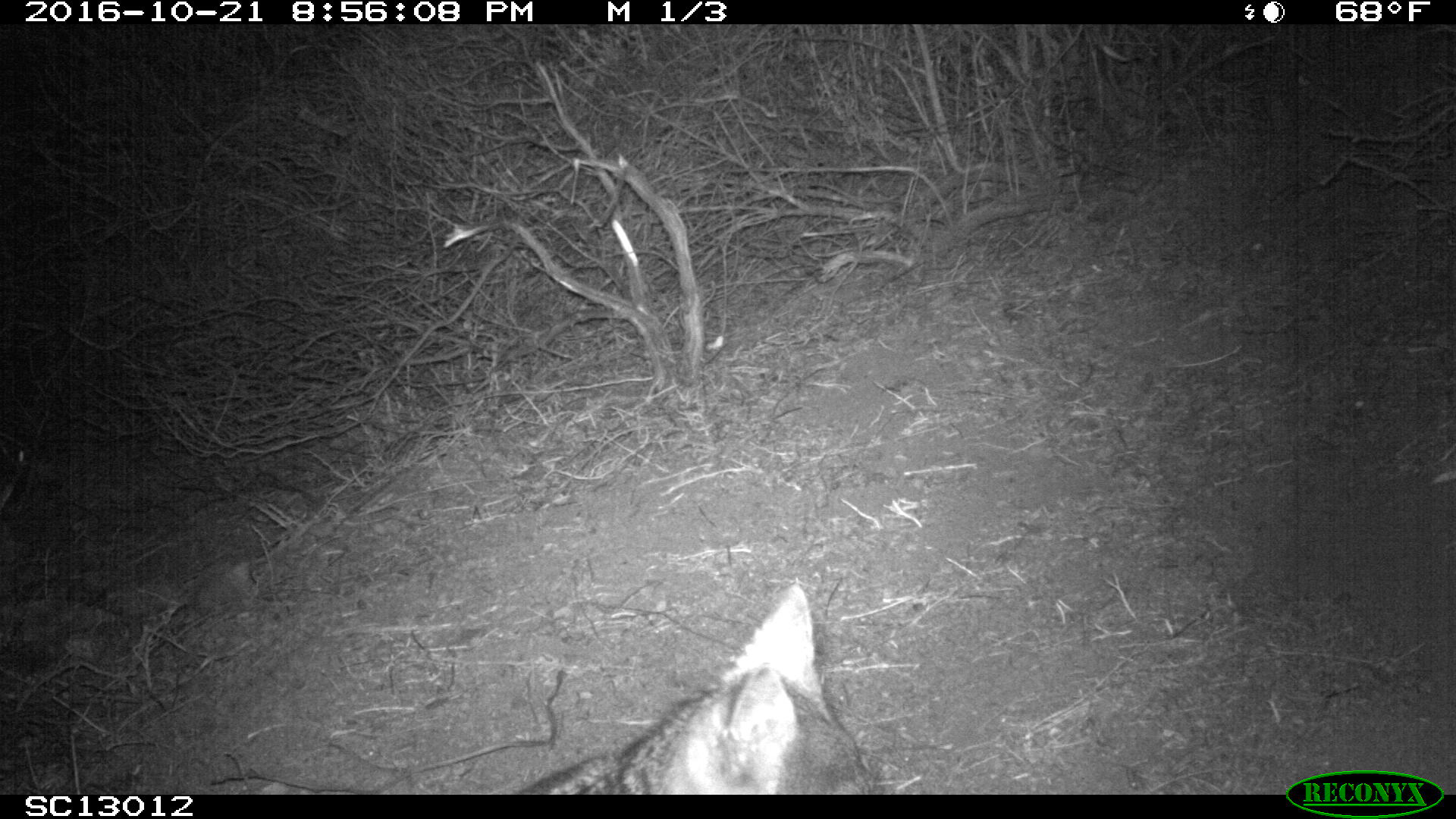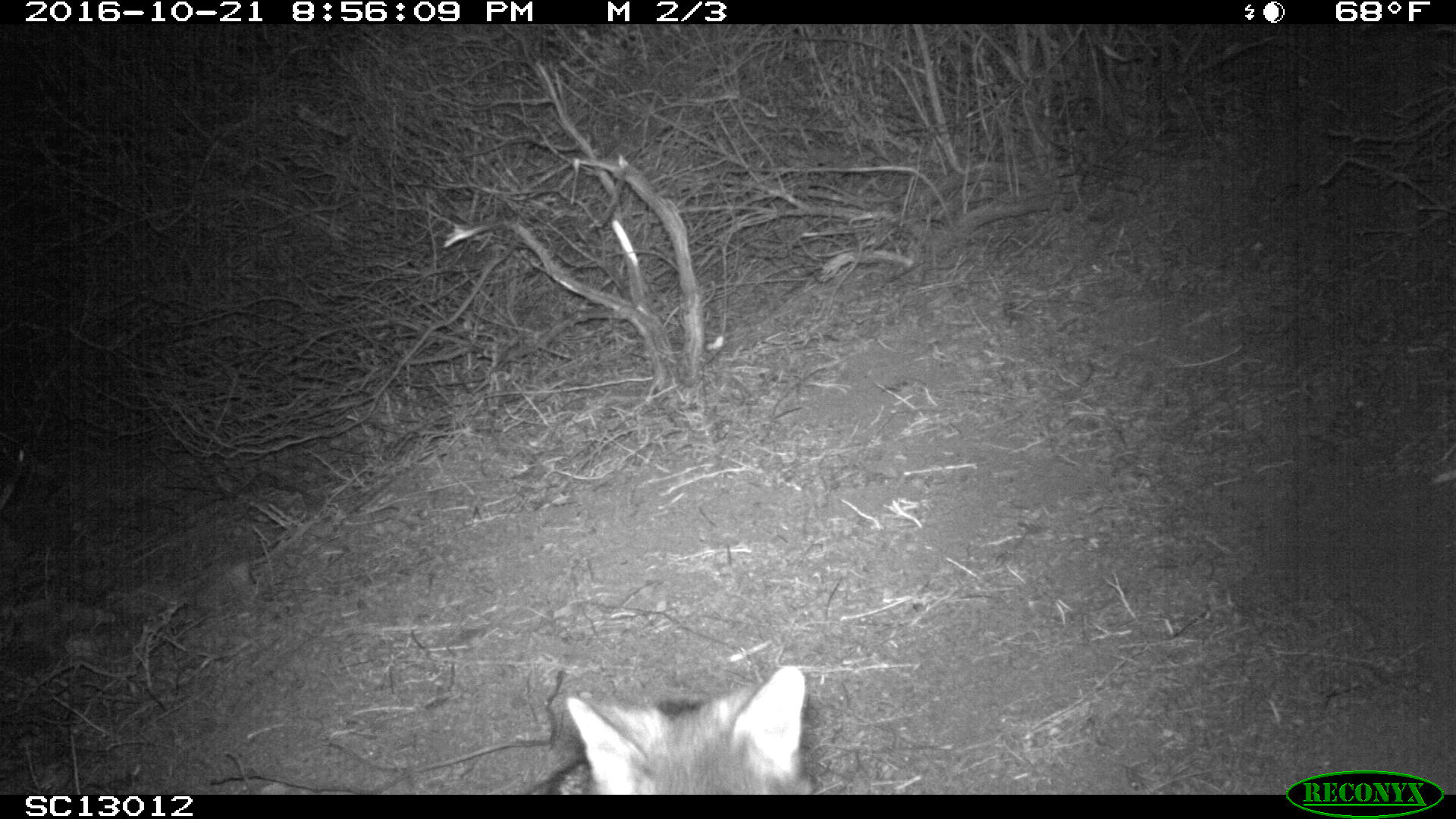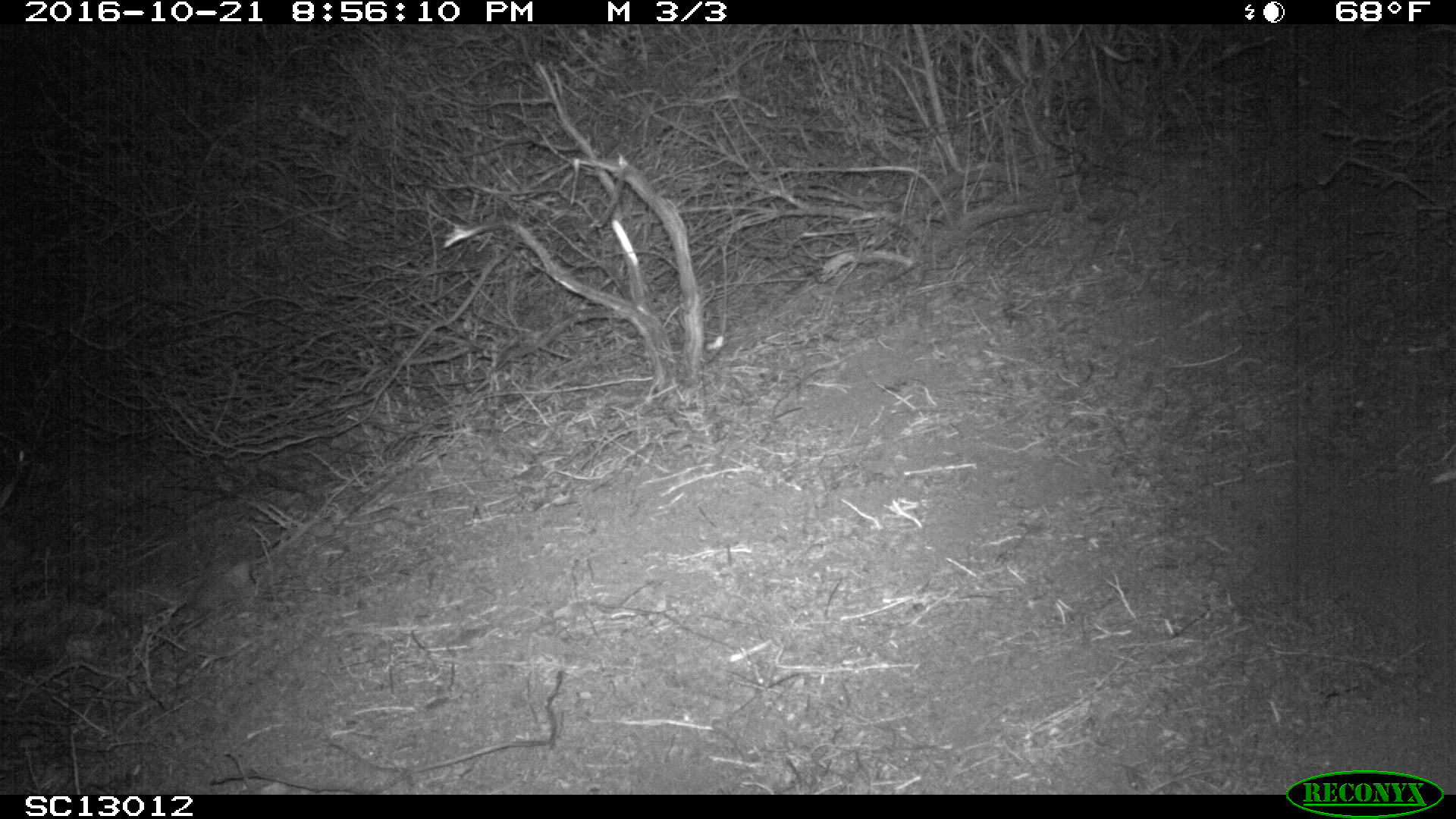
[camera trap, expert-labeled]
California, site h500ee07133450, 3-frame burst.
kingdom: Animalia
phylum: Chordata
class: Mammalia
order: Carnivora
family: Canidae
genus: Urocyon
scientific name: Urocyon littoralis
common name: island fox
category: fox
Fox (island fox) (Urocyon littoralis).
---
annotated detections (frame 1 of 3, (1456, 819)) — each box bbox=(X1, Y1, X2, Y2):
fox: bbox=(521, 581, 896, 794)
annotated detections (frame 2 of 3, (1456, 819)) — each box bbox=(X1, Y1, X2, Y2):
fox: bbox=(528, 664, 805, 795)